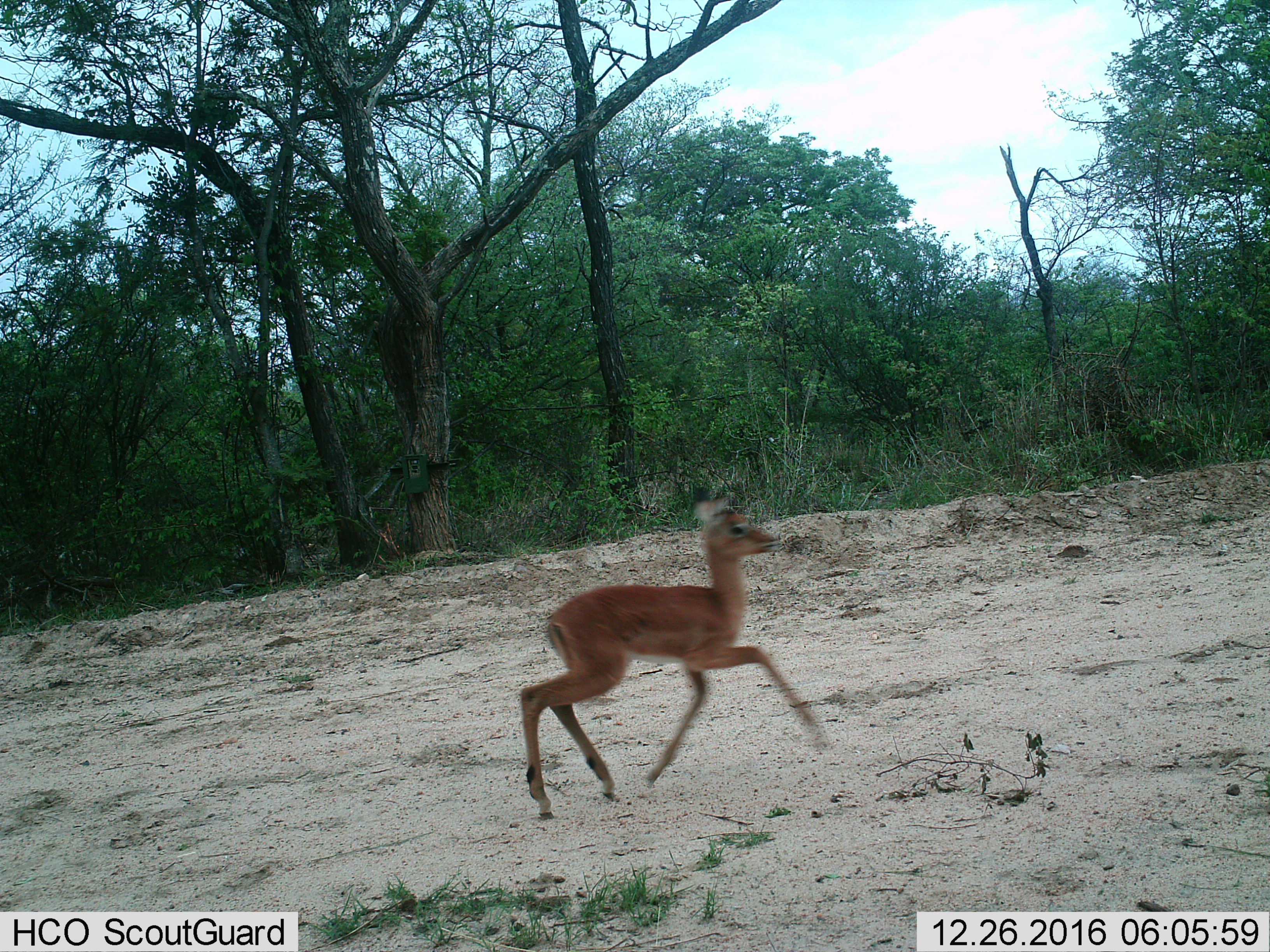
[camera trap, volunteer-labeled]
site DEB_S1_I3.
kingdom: Animalia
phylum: Chordata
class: Mammalia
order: Artiodactyla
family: Bovidae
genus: Aepyceros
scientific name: Aepyceros melampus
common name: impala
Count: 1.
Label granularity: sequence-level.